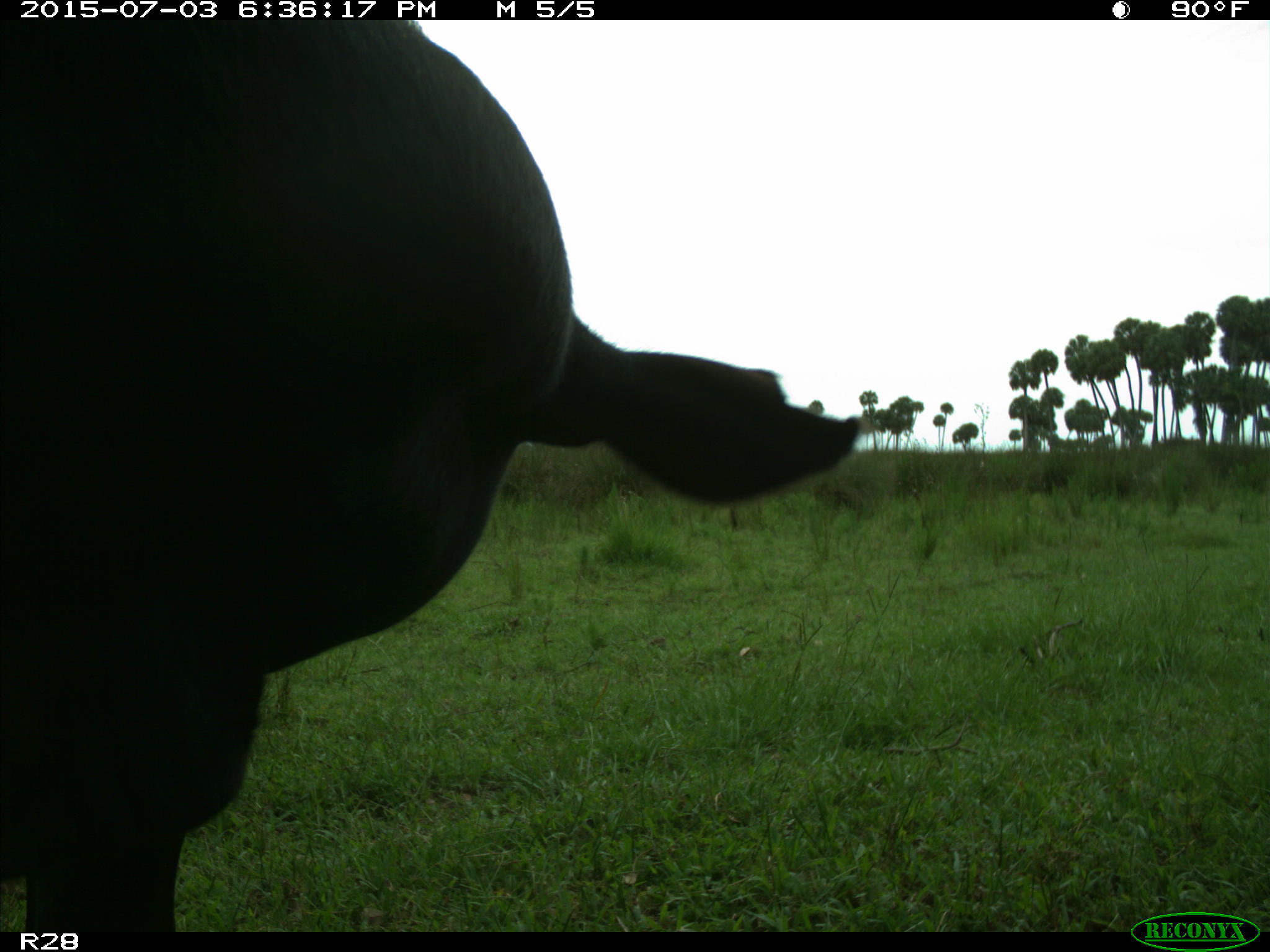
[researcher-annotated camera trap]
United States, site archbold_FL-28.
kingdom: Animalia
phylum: Chordata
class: Mammalia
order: Artiodactyla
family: Bovidae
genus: Bos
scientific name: Bos taurus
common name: domestic cow